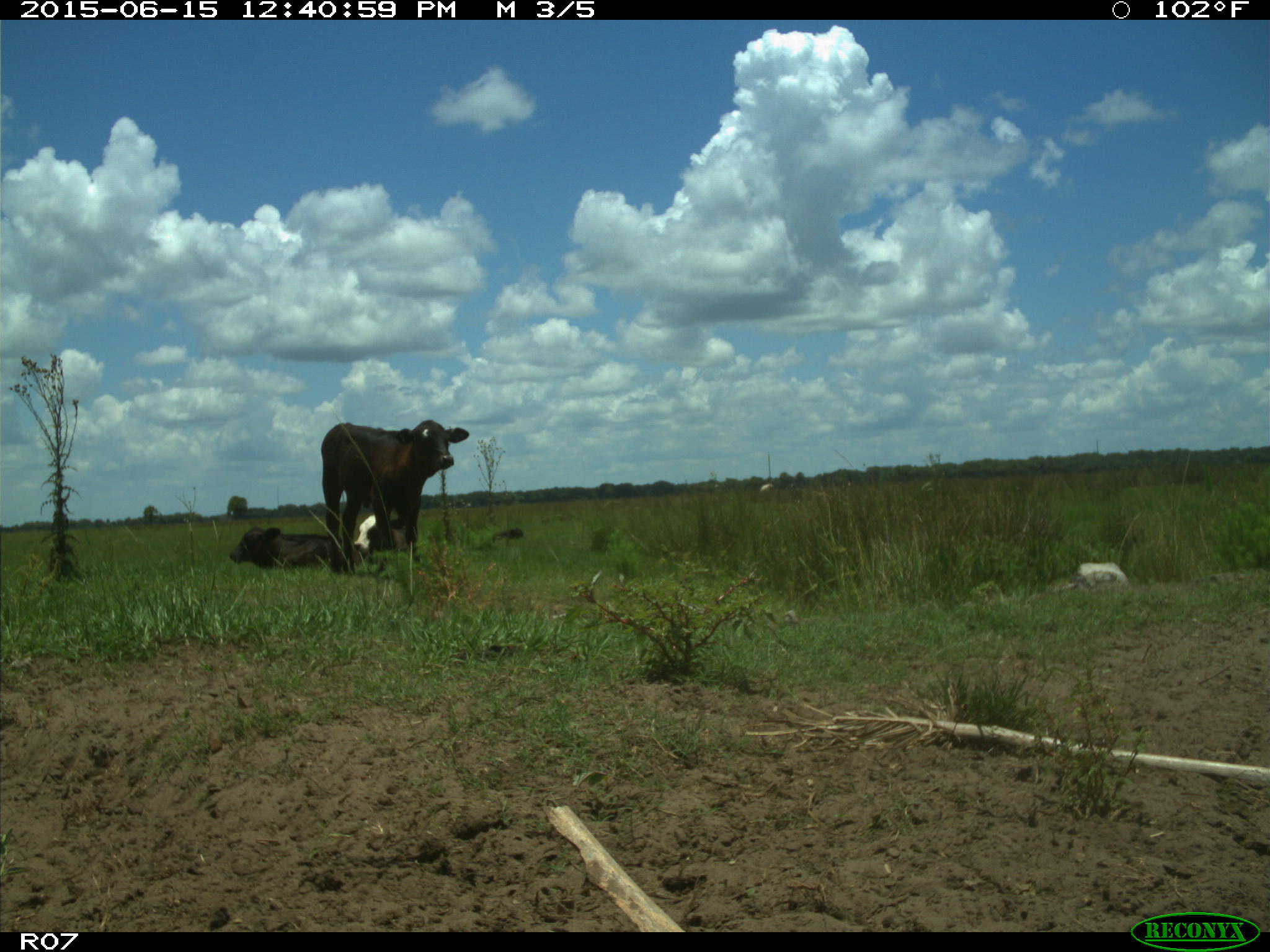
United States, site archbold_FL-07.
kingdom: Animalia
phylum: Chordata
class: Mammalia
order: Artiodactyla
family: Bovidae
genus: Bos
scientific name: Bos taurus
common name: domestic cow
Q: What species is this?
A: Bos taurus (domestic cow).